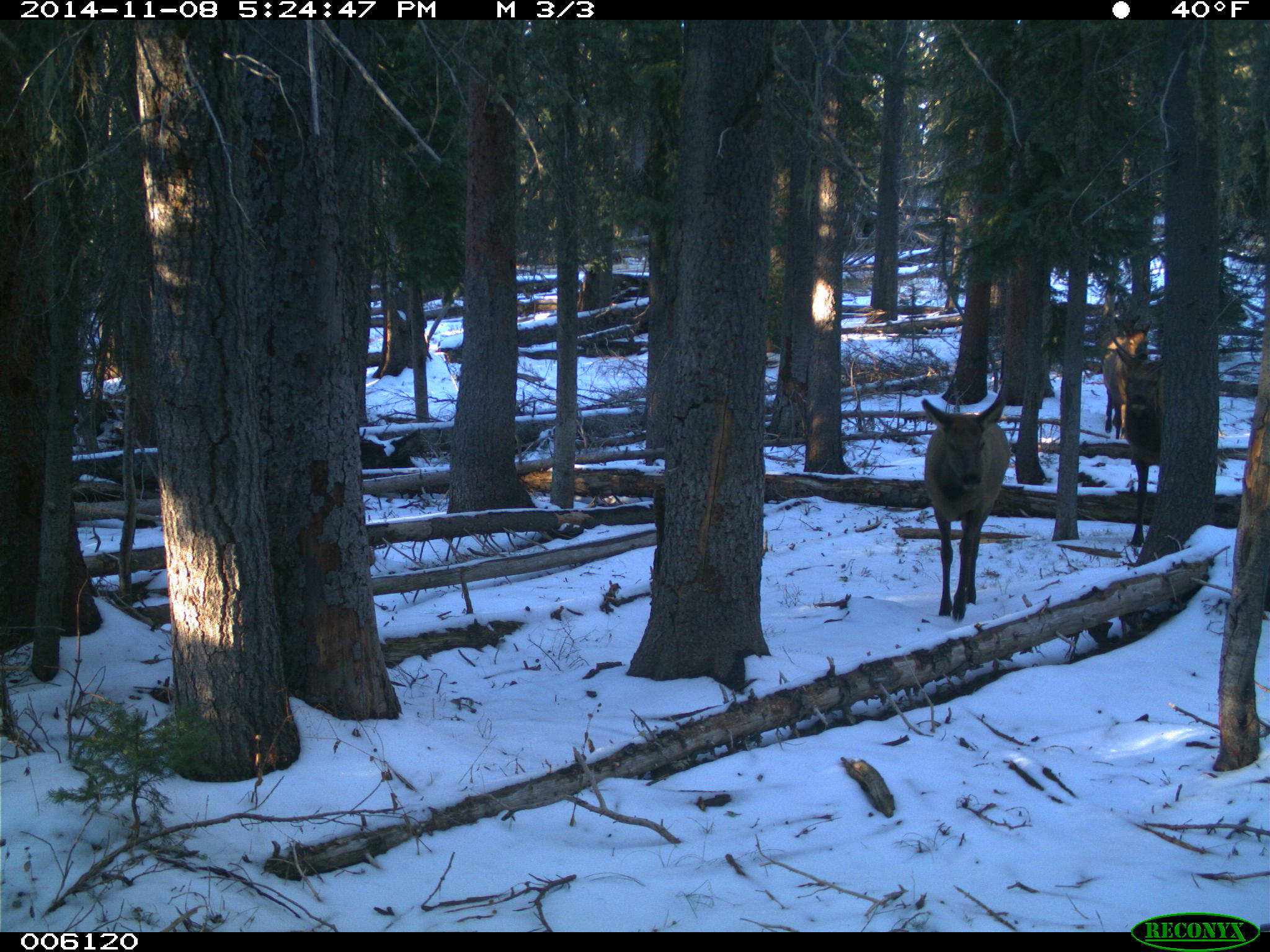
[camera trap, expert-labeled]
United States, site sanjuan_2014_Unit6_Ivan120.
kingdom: Animalia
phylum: Chordata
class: Mammalia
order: Artiodactyla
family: Cervidae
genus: Cervus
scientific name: Cervus elaphus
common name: red deer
Cervus elaphus (red deer).